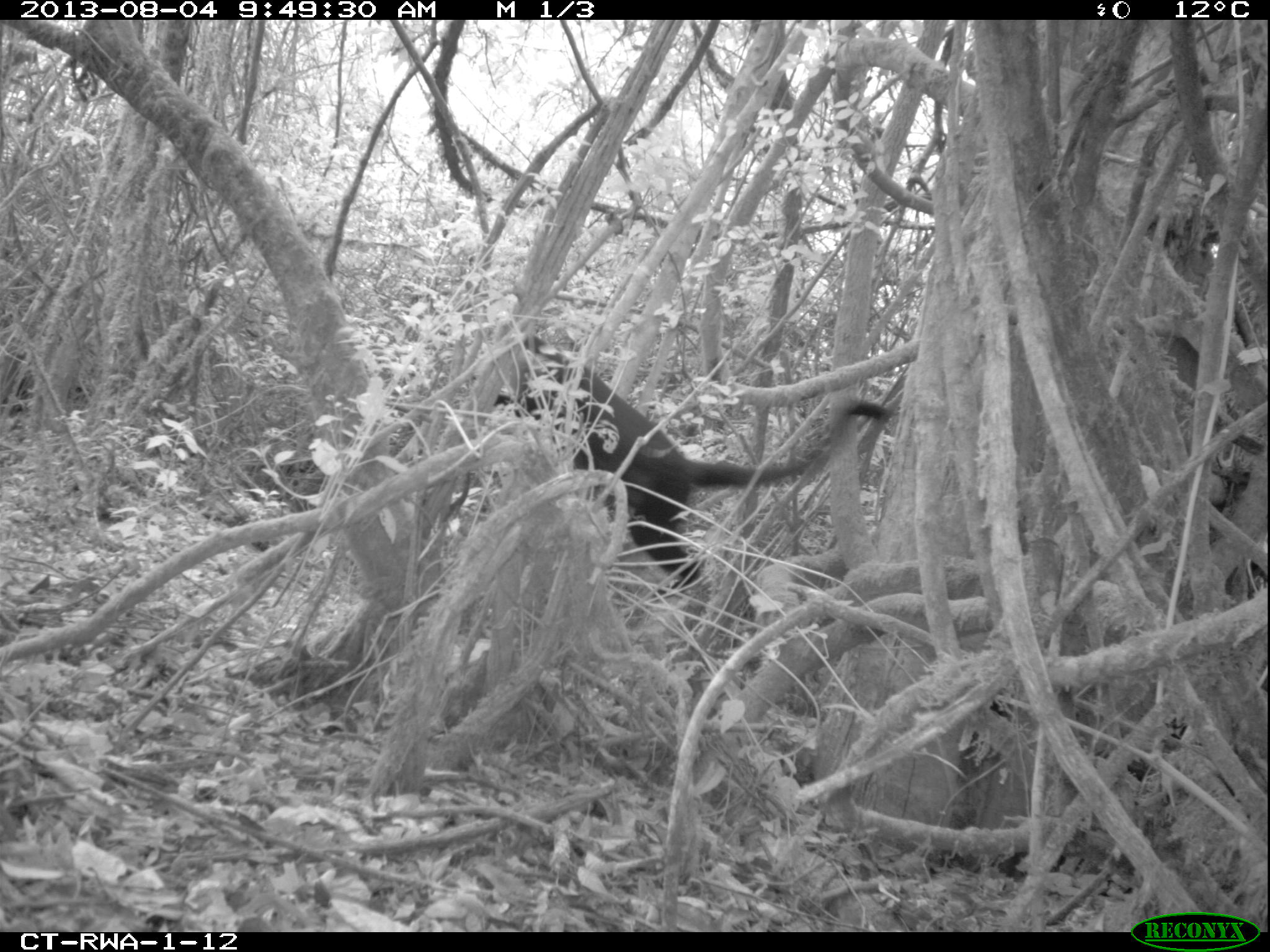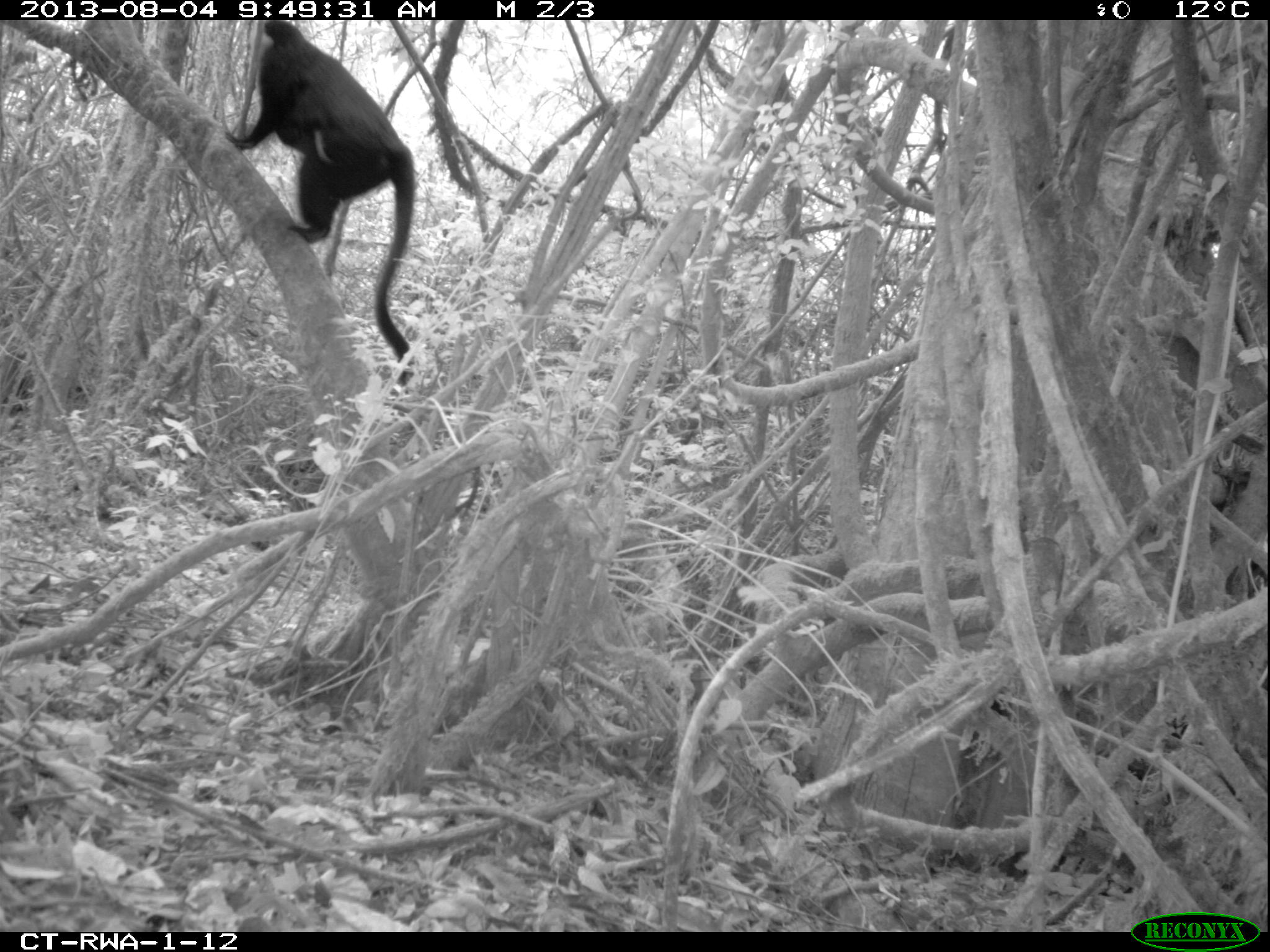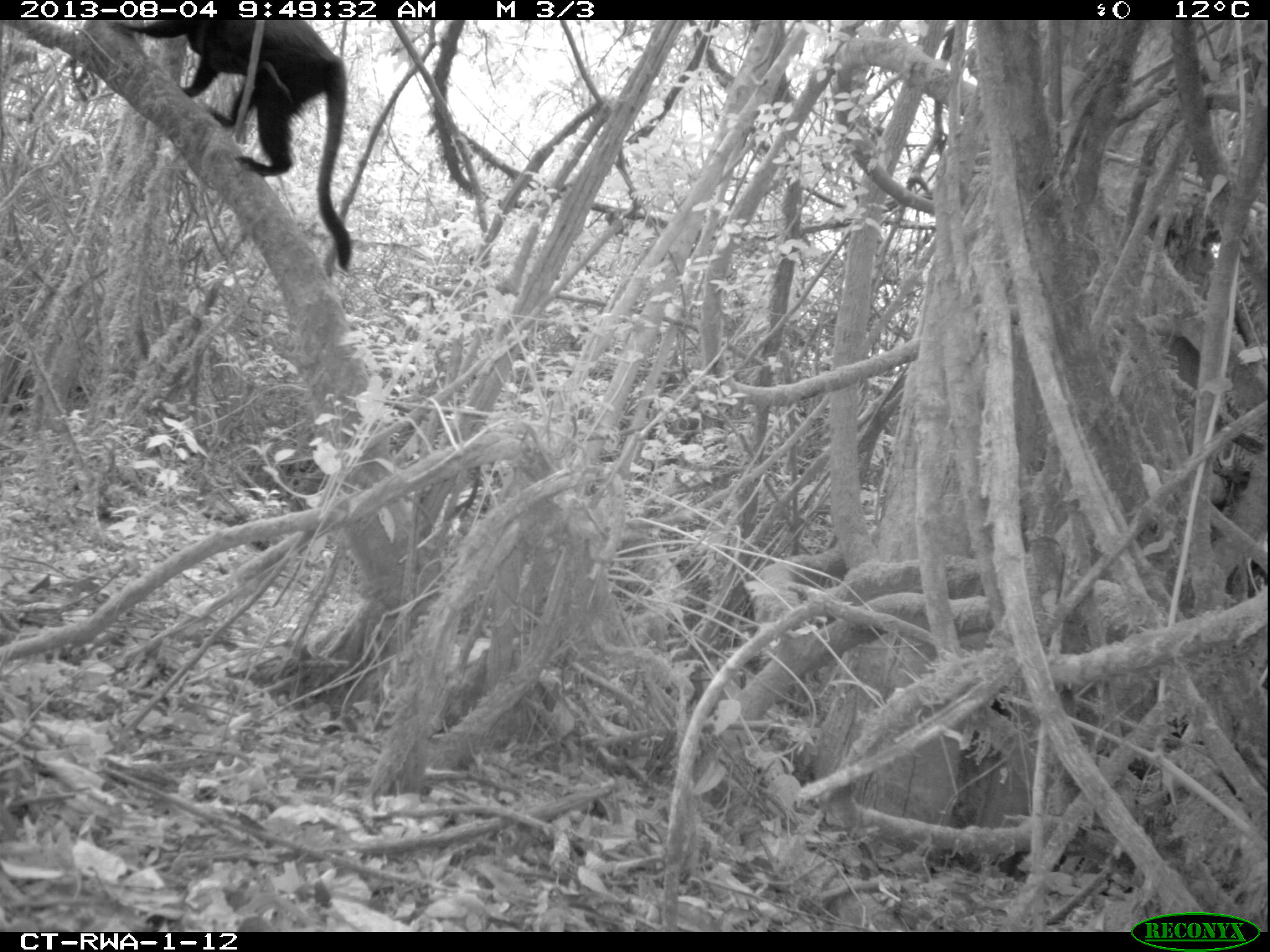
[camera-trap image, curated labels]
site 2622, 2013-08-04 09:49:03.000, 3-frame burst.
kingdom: Animalia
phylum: Chordata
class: Mammalia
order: Primates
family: Cercopithecidae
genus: Allochrocebus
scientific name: Allochrocebus lhoesti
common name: l'hoest's monkey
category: cercopithecus lhoesti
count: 1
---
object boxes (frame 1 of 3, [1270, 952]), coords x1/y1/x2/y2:
cercopithecus lhoesti: 489/334/898/589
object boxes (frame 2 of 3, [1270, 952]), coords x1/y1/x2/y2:
cercopithecus lhoesti: 212/18/420/384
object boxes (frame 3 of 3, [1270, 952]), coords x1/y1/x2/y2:
cercopithecus lhoesti: 117/15/354/275